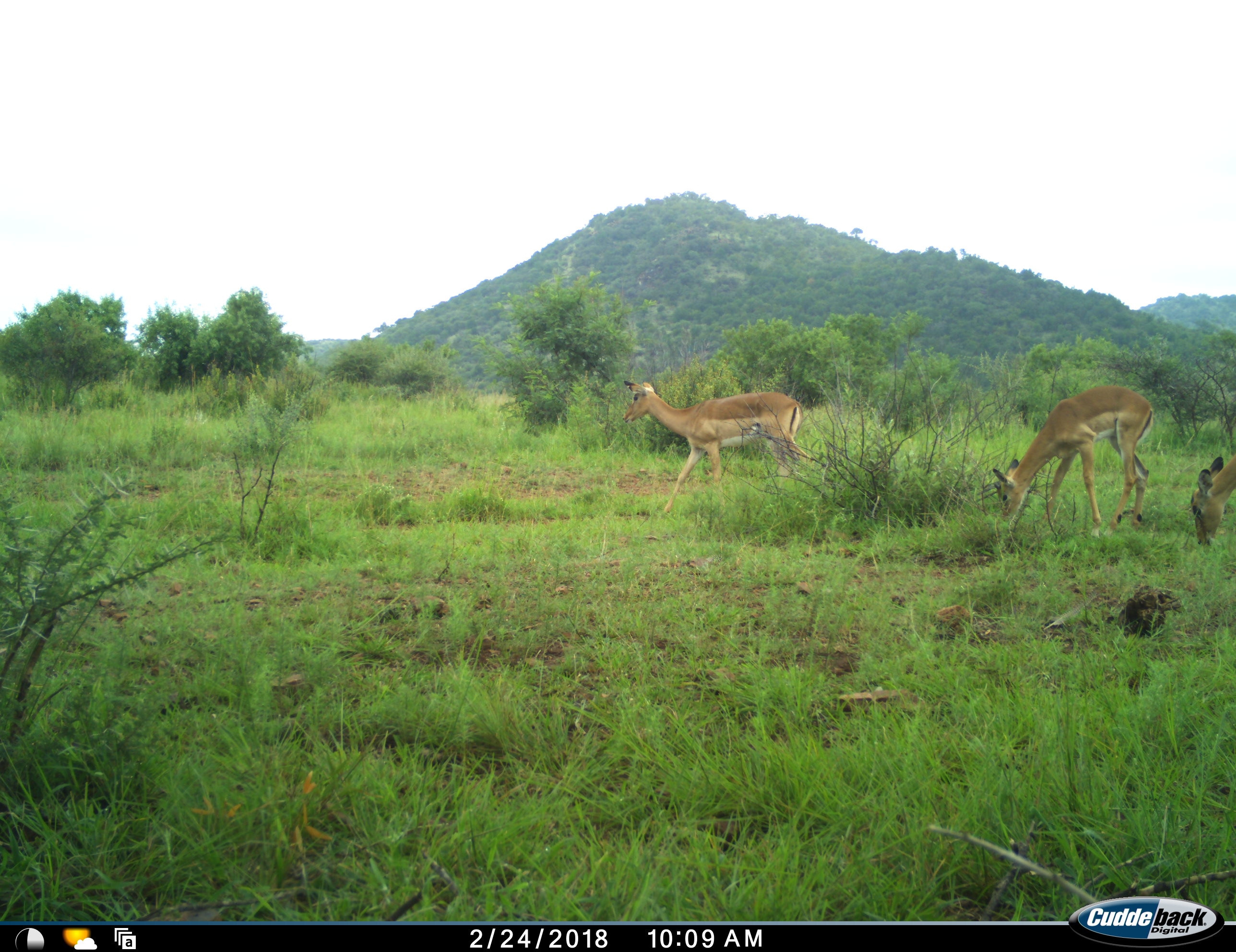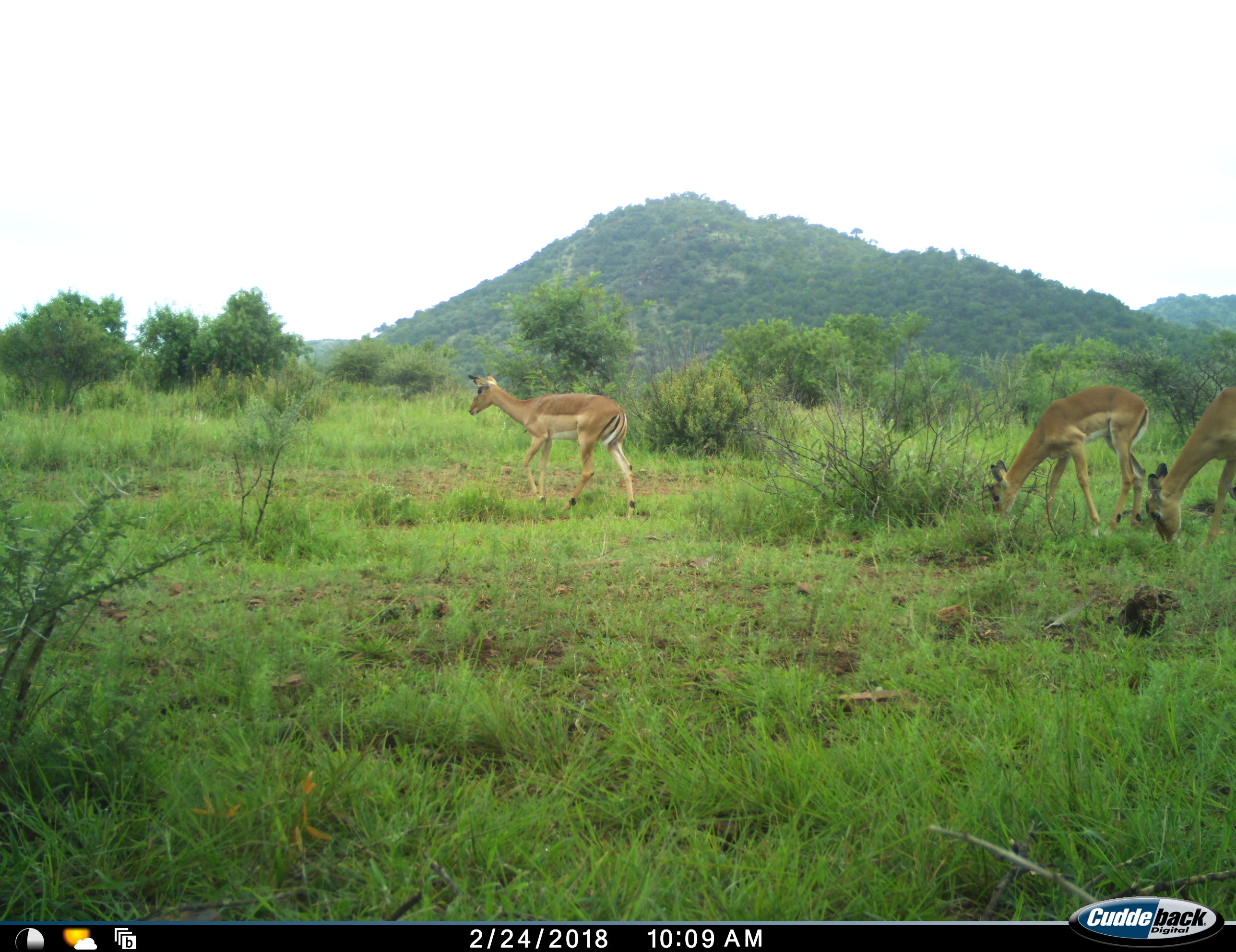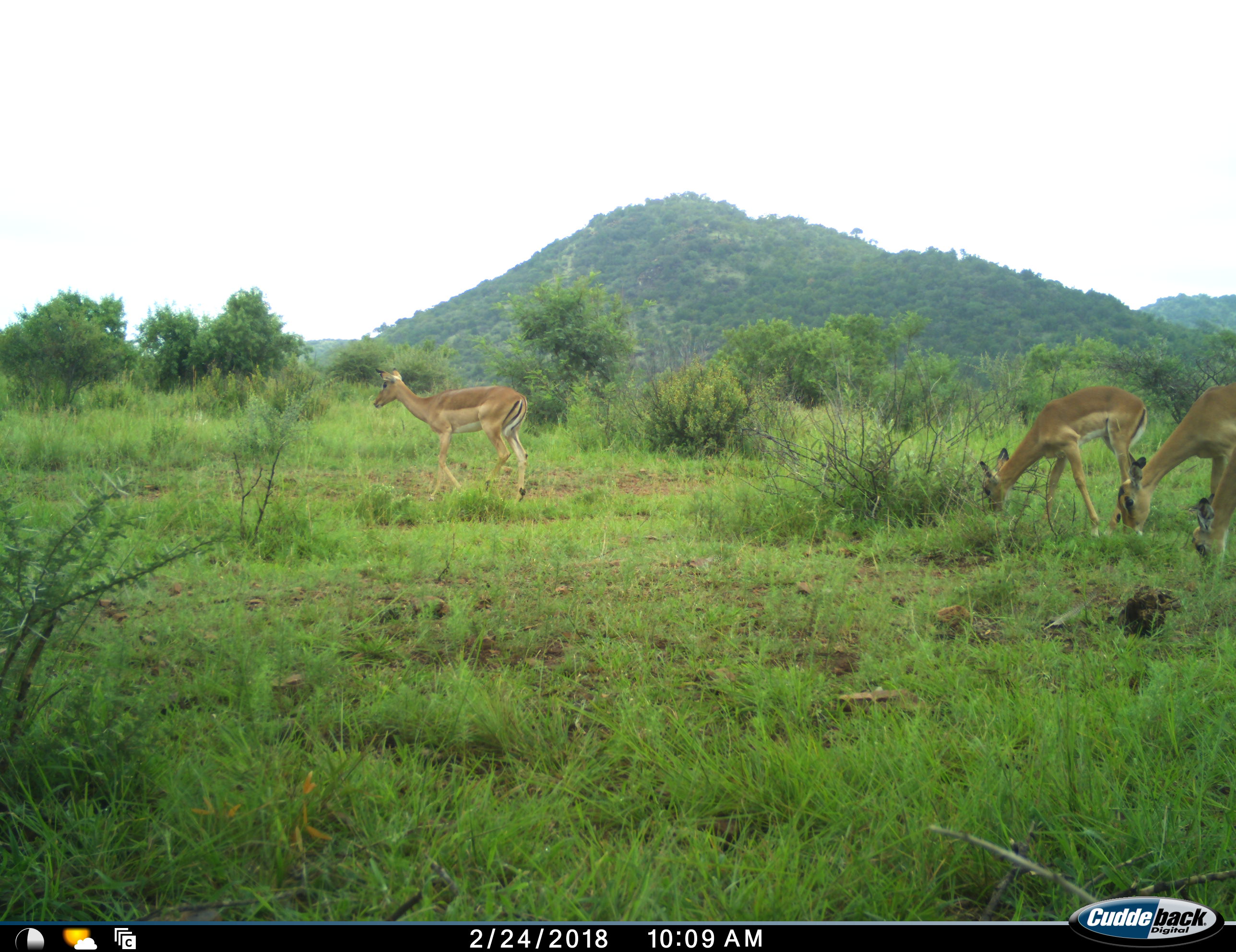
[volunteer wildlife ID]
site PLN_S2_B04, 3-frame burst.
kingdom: Animalia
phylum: Chordata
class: Mammalia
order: Artiodactyla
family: Bovidae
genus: Aepyceros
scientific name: Aepyceros melampus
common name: impala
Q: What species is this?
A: Impala (Aepyceros melampus).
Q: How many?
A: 4.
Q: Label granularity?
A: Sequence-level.